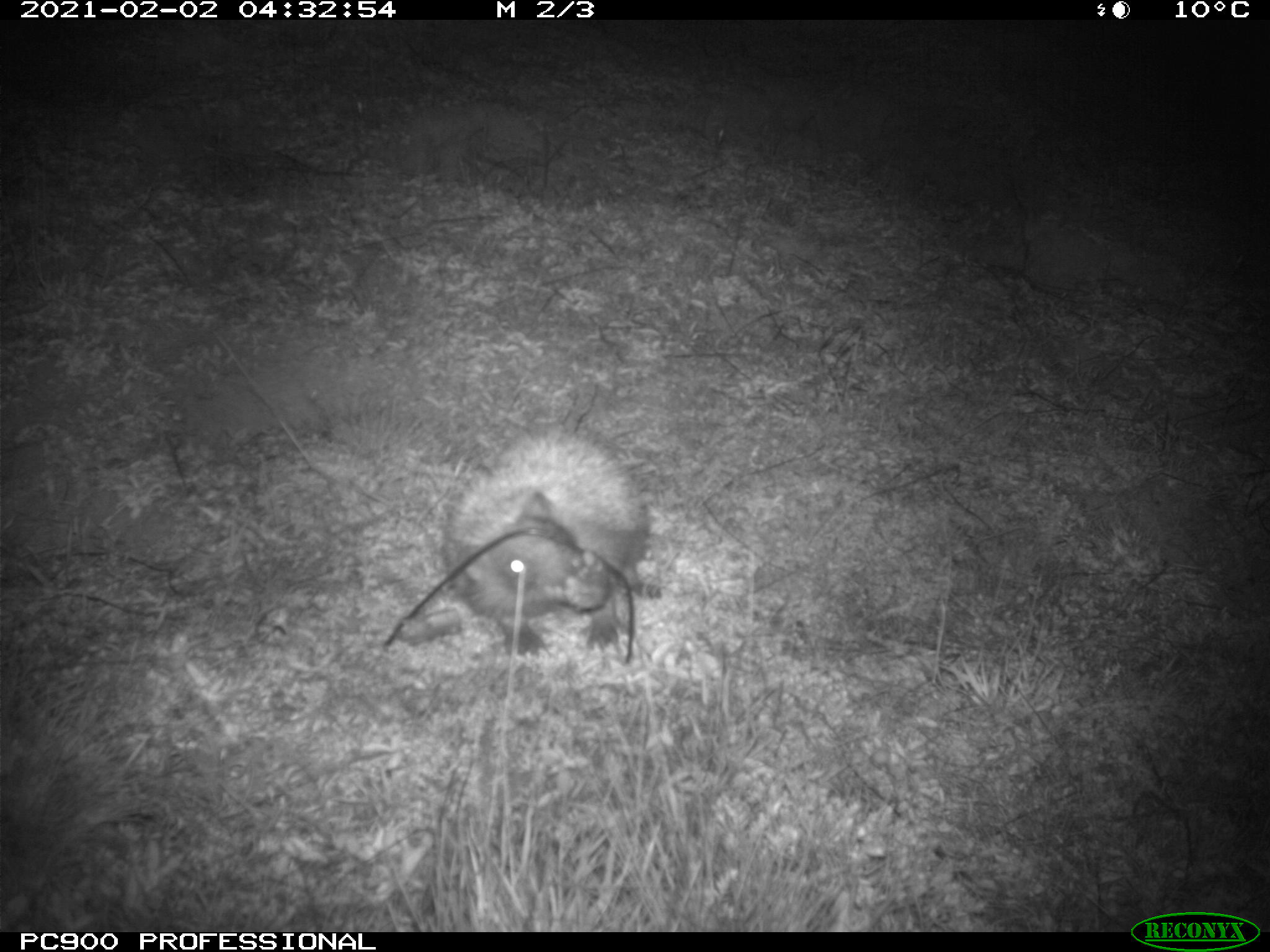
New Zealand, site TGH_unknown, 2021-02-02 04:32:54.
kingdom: Animalia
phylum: Chordata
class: Mammalia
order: Eulipotyphla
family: Erinaceidae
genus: Erinaceus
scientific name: Erinaceus europaeus europaeus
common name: european hedgehog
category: hedgehog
Hedgehog (european hedgehog) (Erinaceus europaeus europaeus).